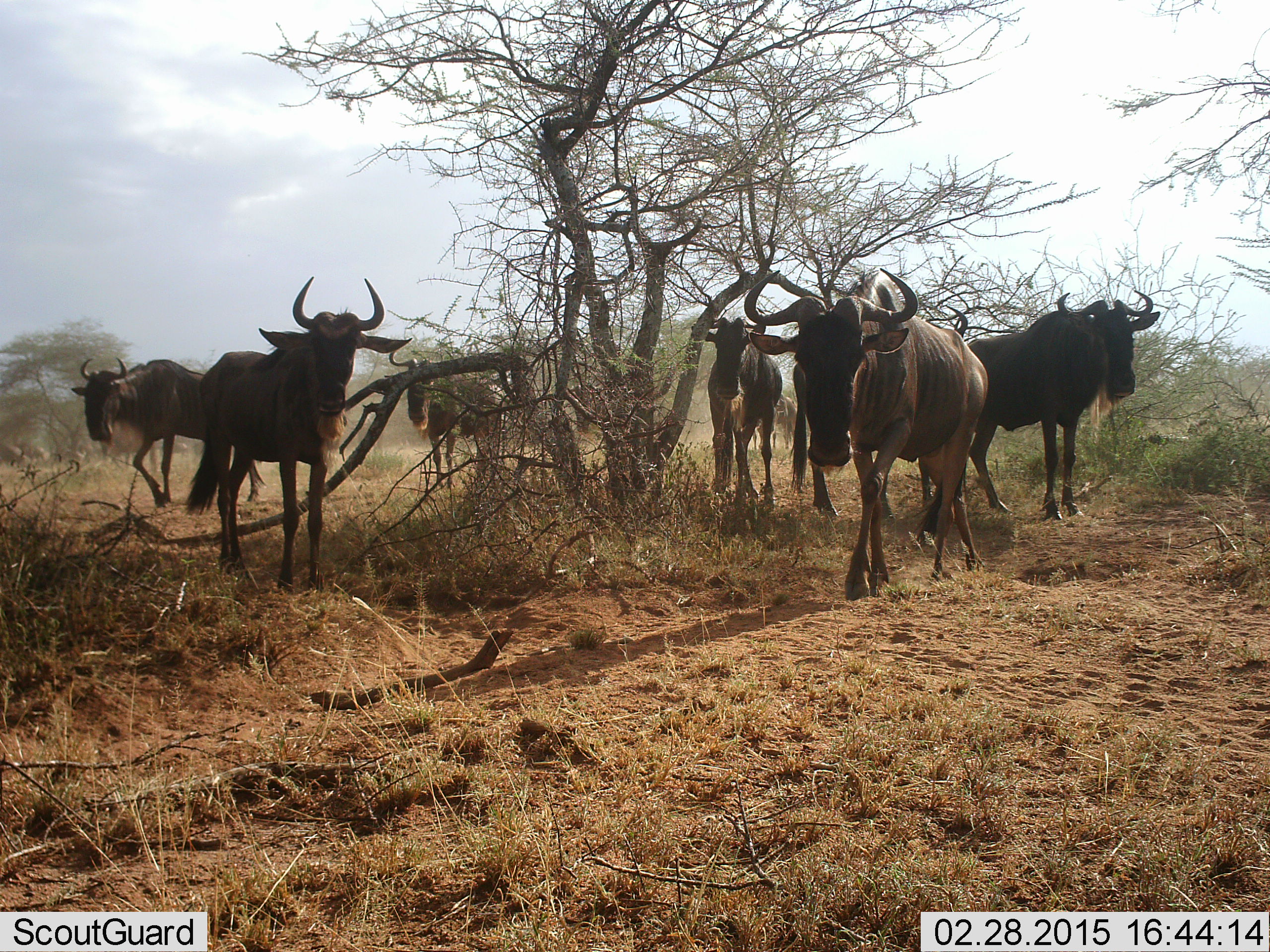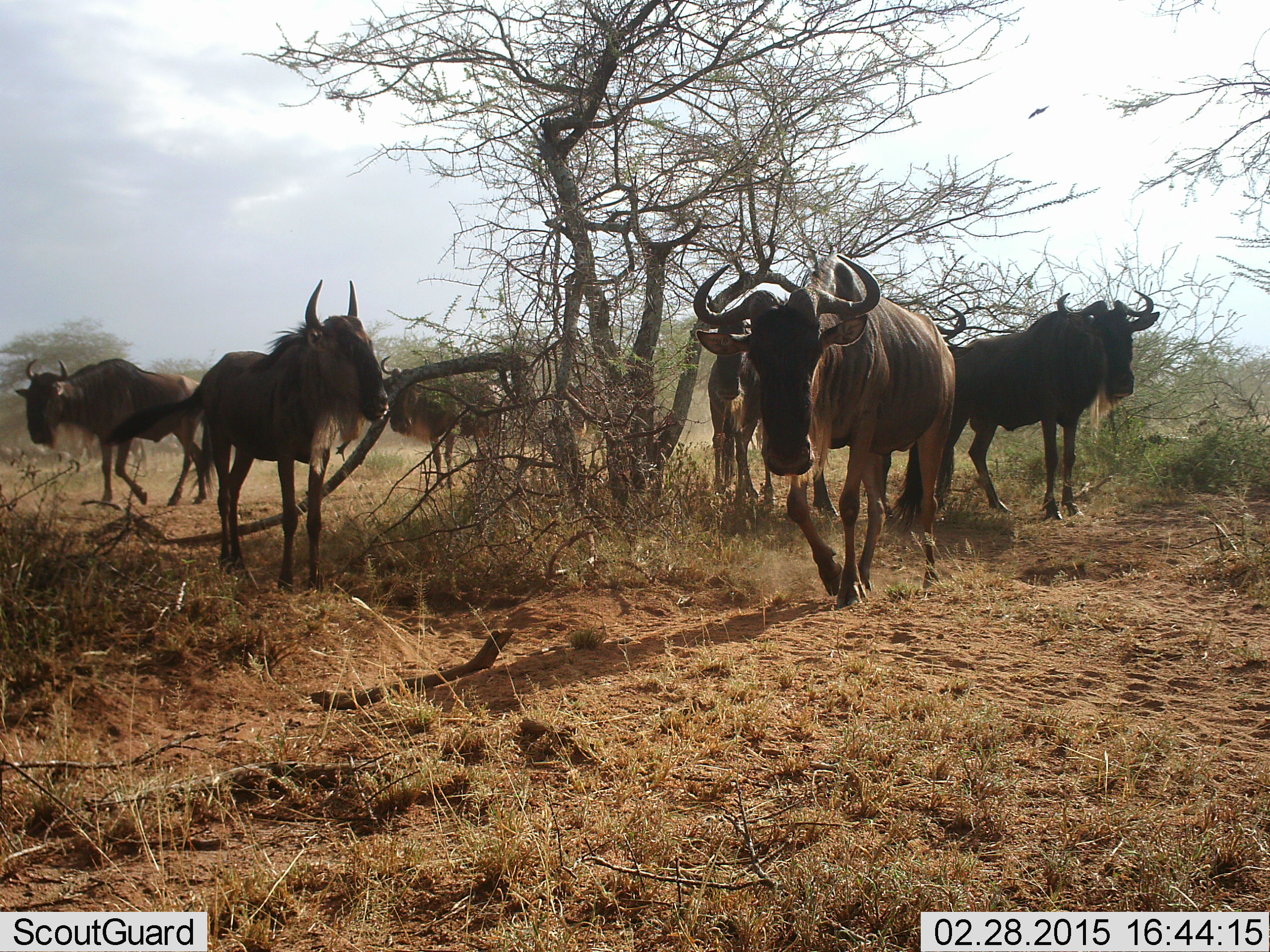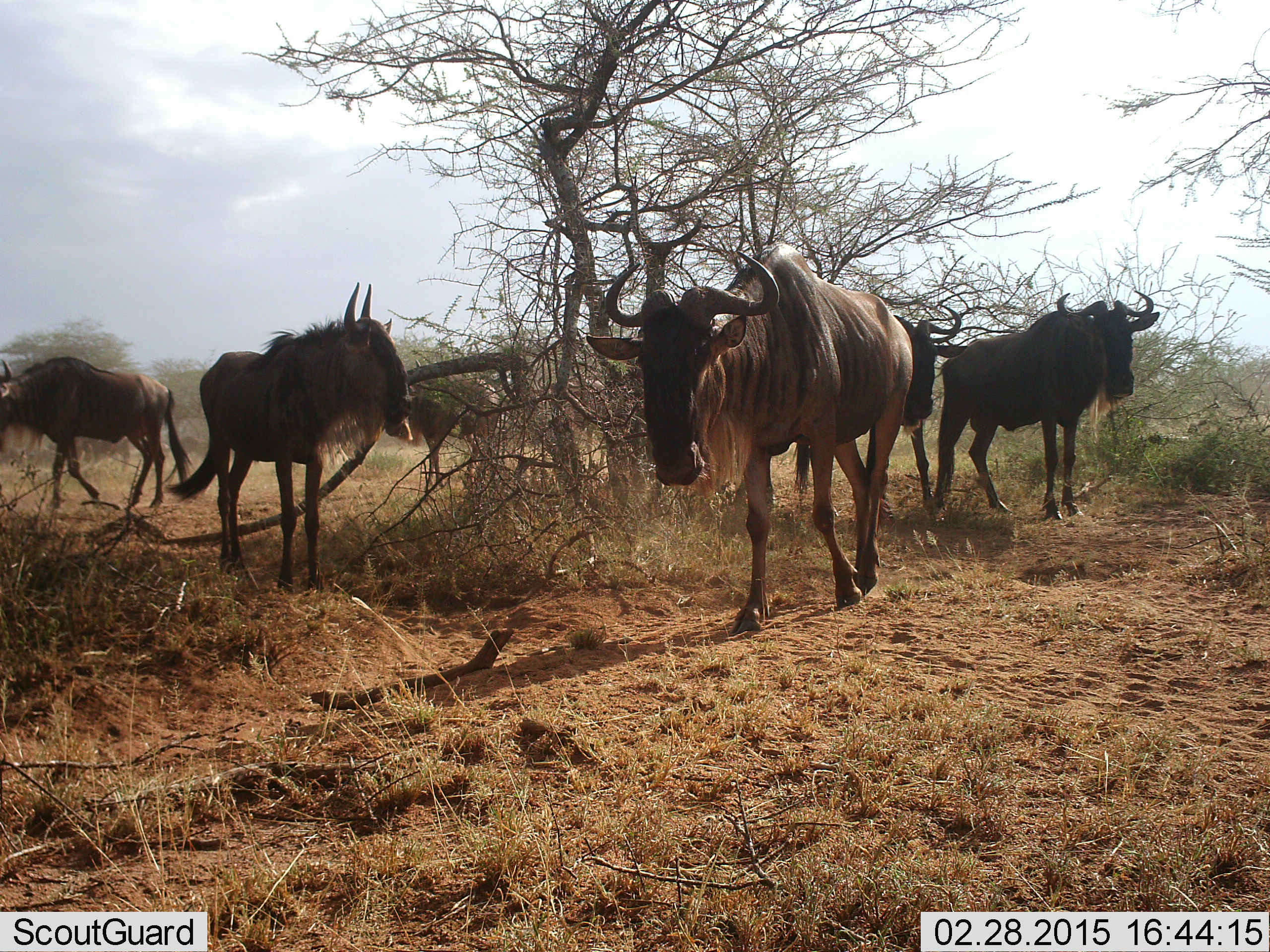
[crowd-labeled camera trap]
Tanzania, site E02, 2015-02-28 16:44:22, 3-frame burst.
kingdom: Animalia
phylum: Chordata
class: Mammalia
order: Artiodactyla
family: Bovidae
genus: Connochaetes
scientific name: Connochaetes taurinus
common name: blue wildebeest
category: wildebeest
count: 6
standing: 60%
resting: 0%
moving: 100%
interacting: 0%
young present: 0%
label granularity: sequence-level